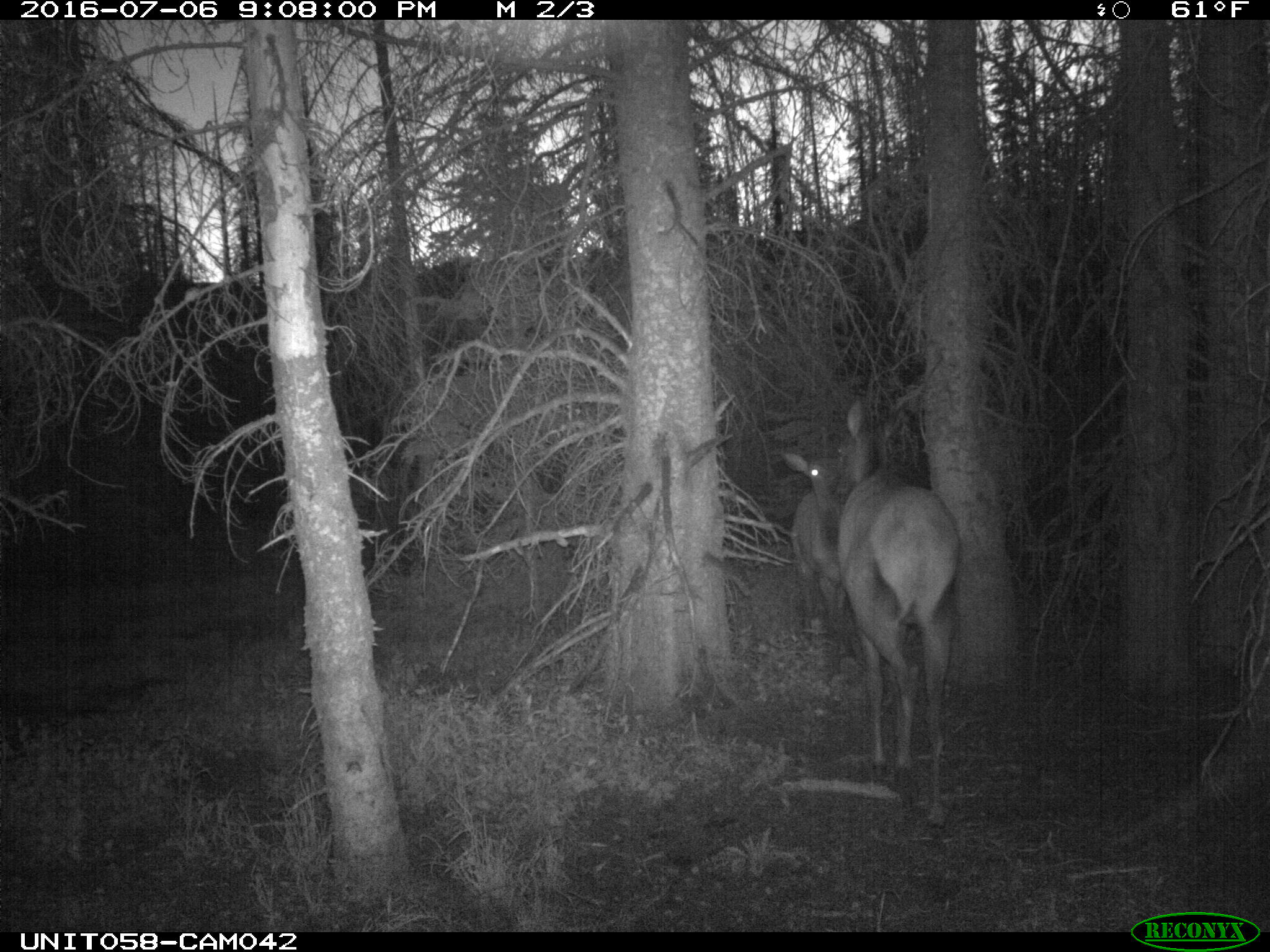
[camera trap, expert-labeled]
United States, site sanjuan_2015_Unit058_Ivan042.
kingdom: Animalia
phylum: Chordata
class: Mammalia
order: Artiodactyla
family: Cervidae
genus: Cervus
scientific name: Cervus elaphus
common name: red deer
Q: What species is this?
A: Cervus elaphus (red deer).